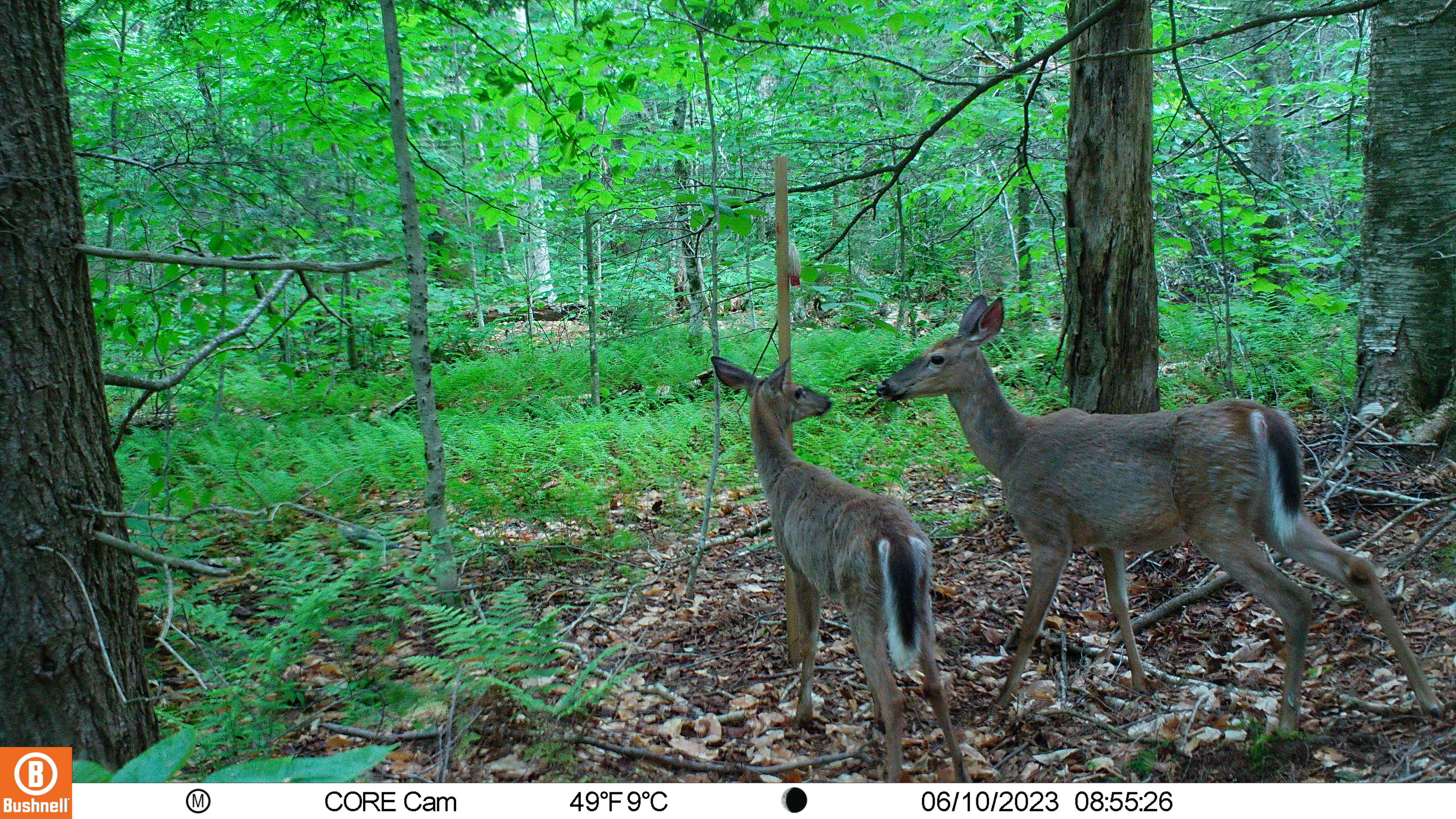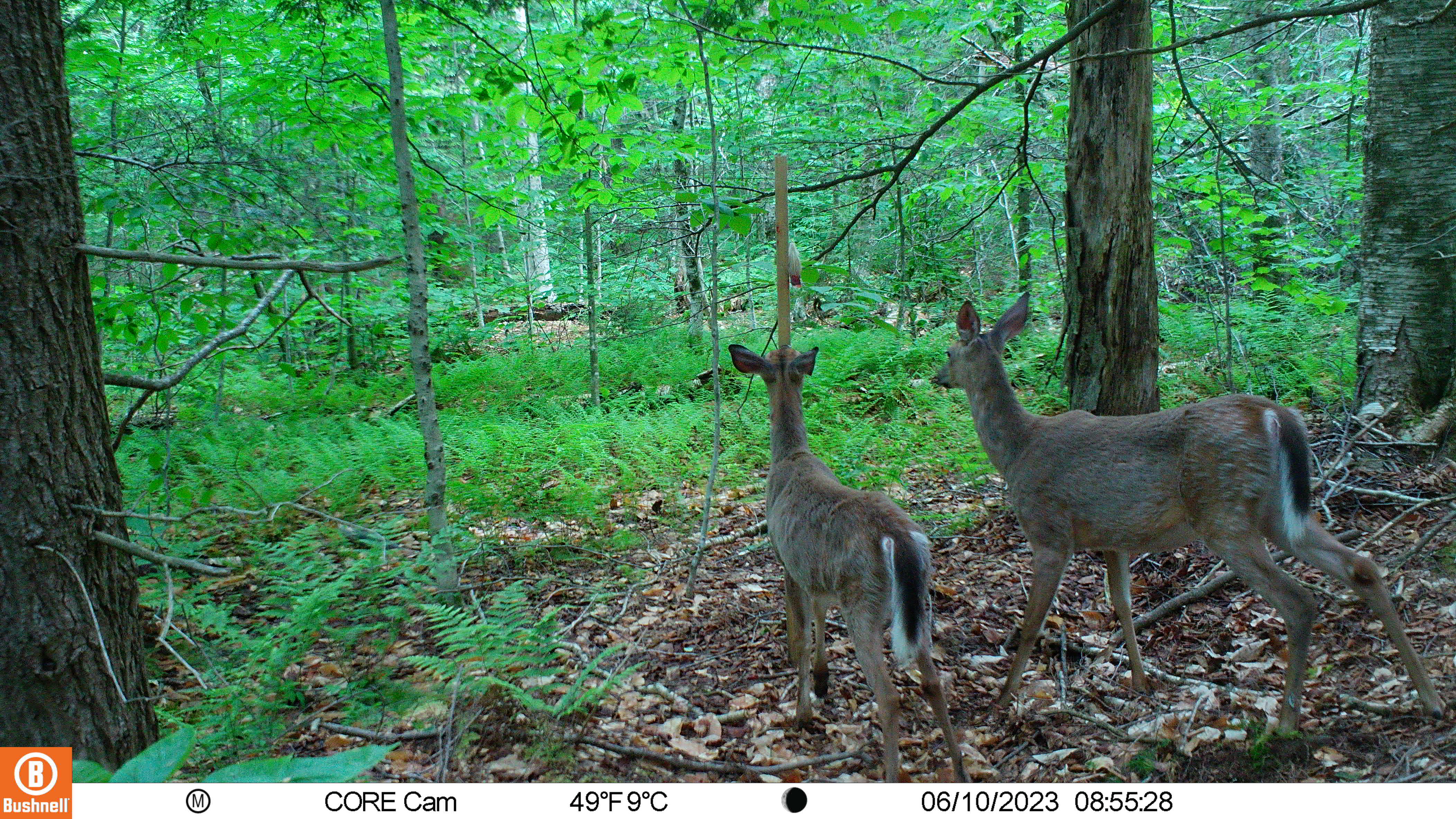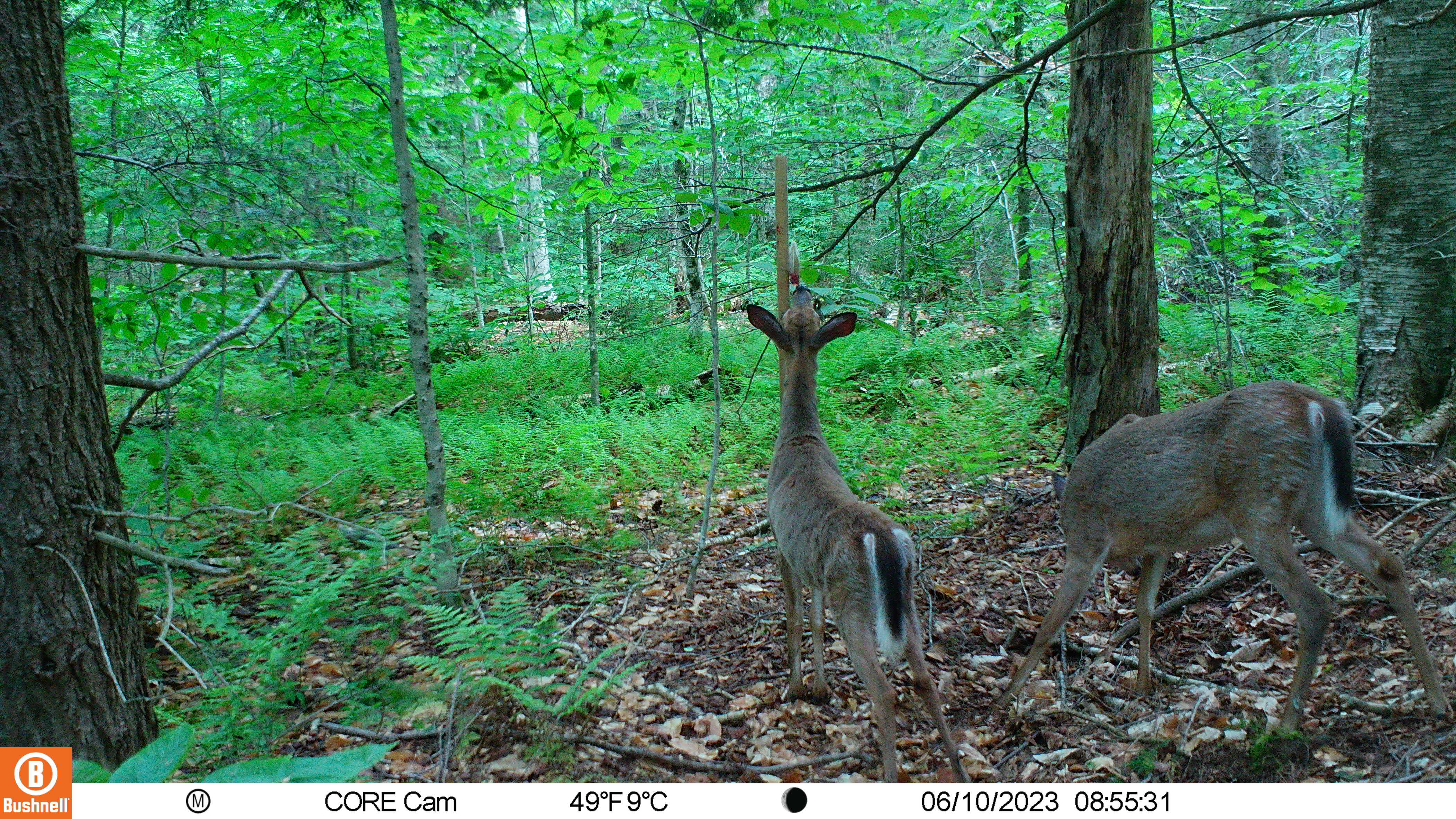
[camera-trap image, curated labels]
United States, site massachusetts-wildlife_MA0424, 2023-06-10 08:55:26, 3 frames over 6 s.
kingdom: Animalia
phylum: Chordata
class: Mammalia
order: Artiodactyla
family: Cervidae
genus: Odocoileus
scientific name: Odocoileus virginianus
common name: white-tailed deer